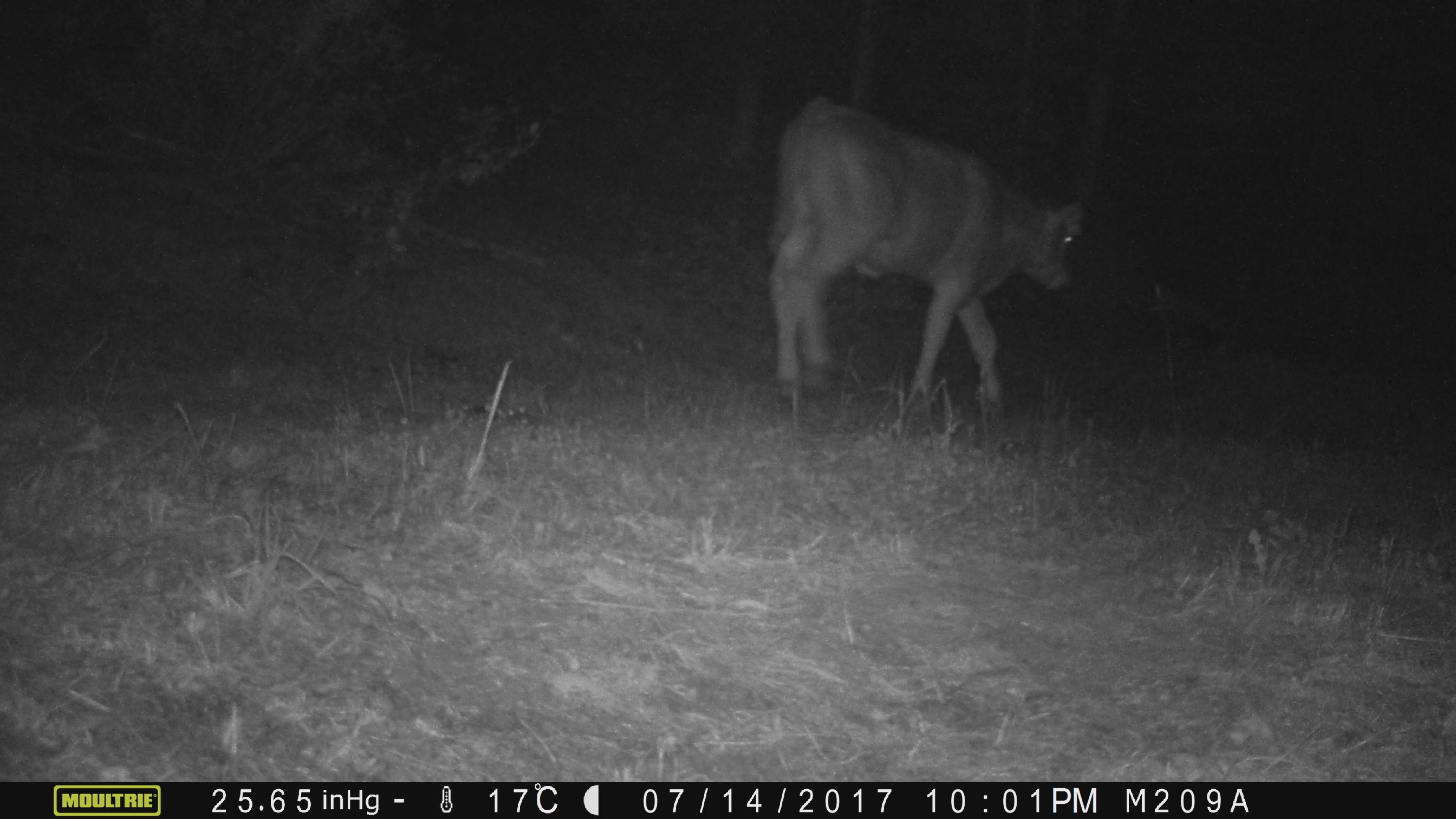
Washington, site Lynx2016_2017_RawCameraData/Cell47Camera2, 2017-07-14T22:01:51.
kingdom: Animalia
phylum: Chordata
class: Mammalia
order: Artiodactyla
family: Bovidae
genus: Bos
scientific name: Bos taurus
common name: domestic cattle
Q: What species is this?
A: Domestic cattle (Bos taurus).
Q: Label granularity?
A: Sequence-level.